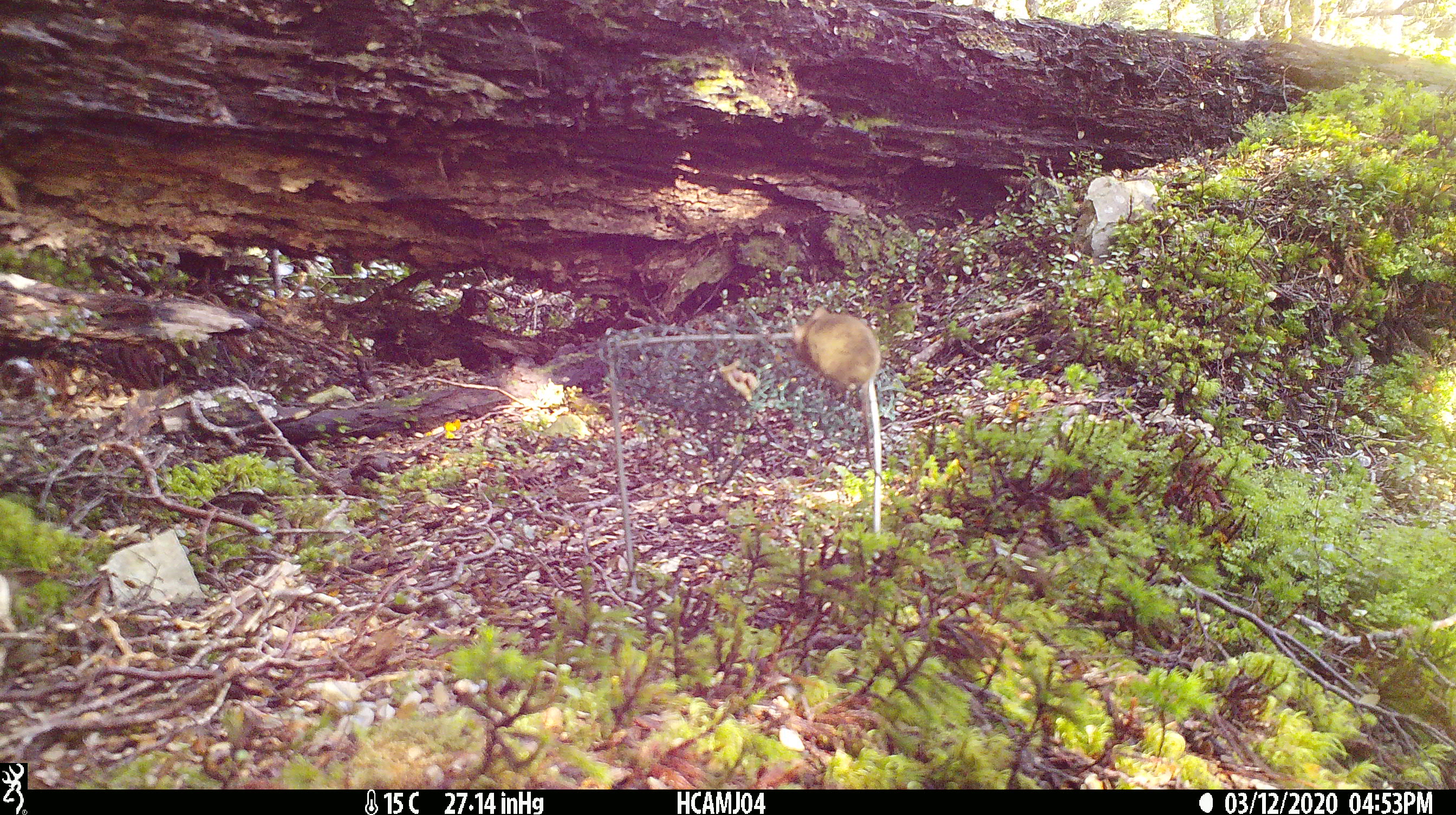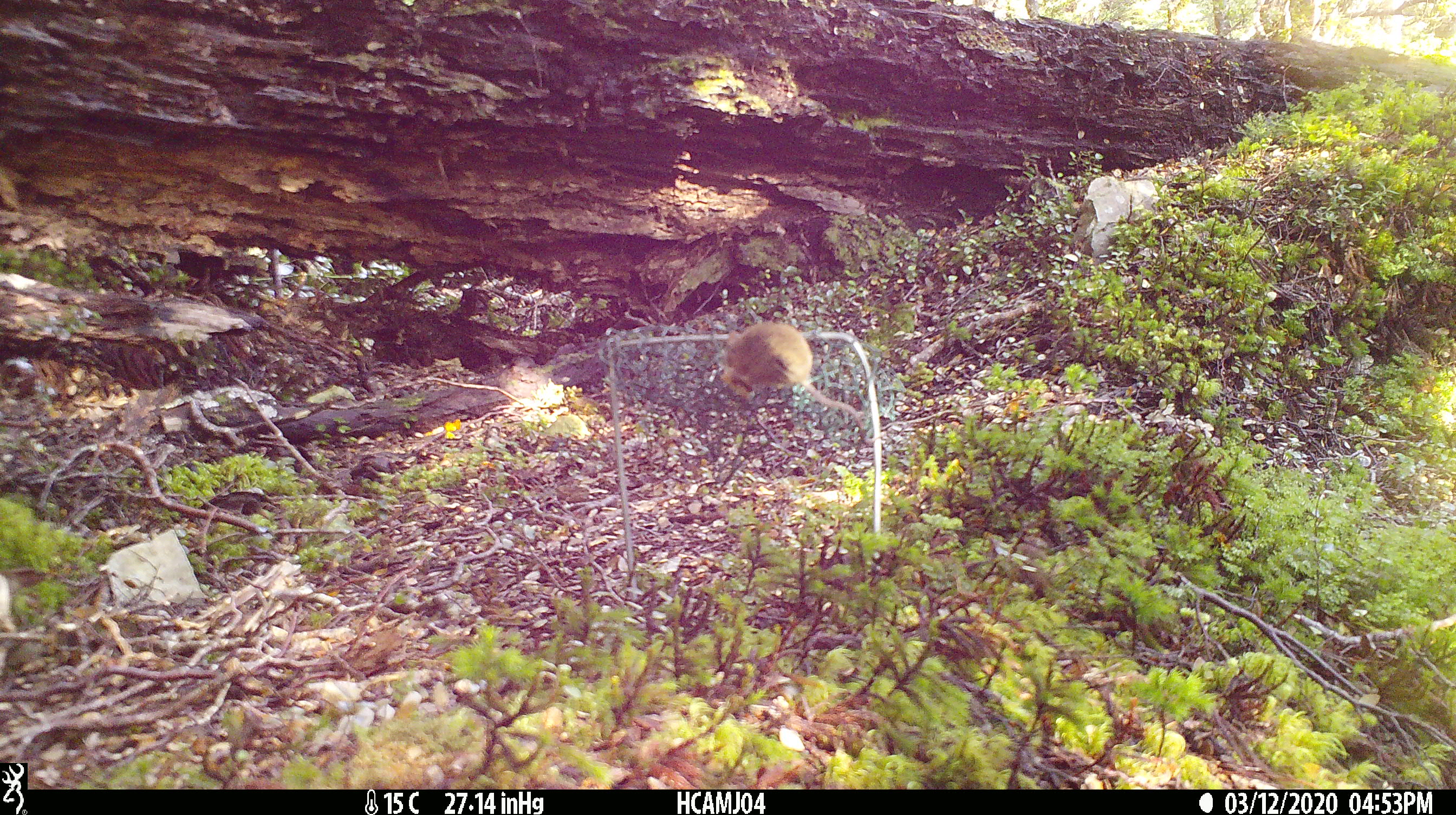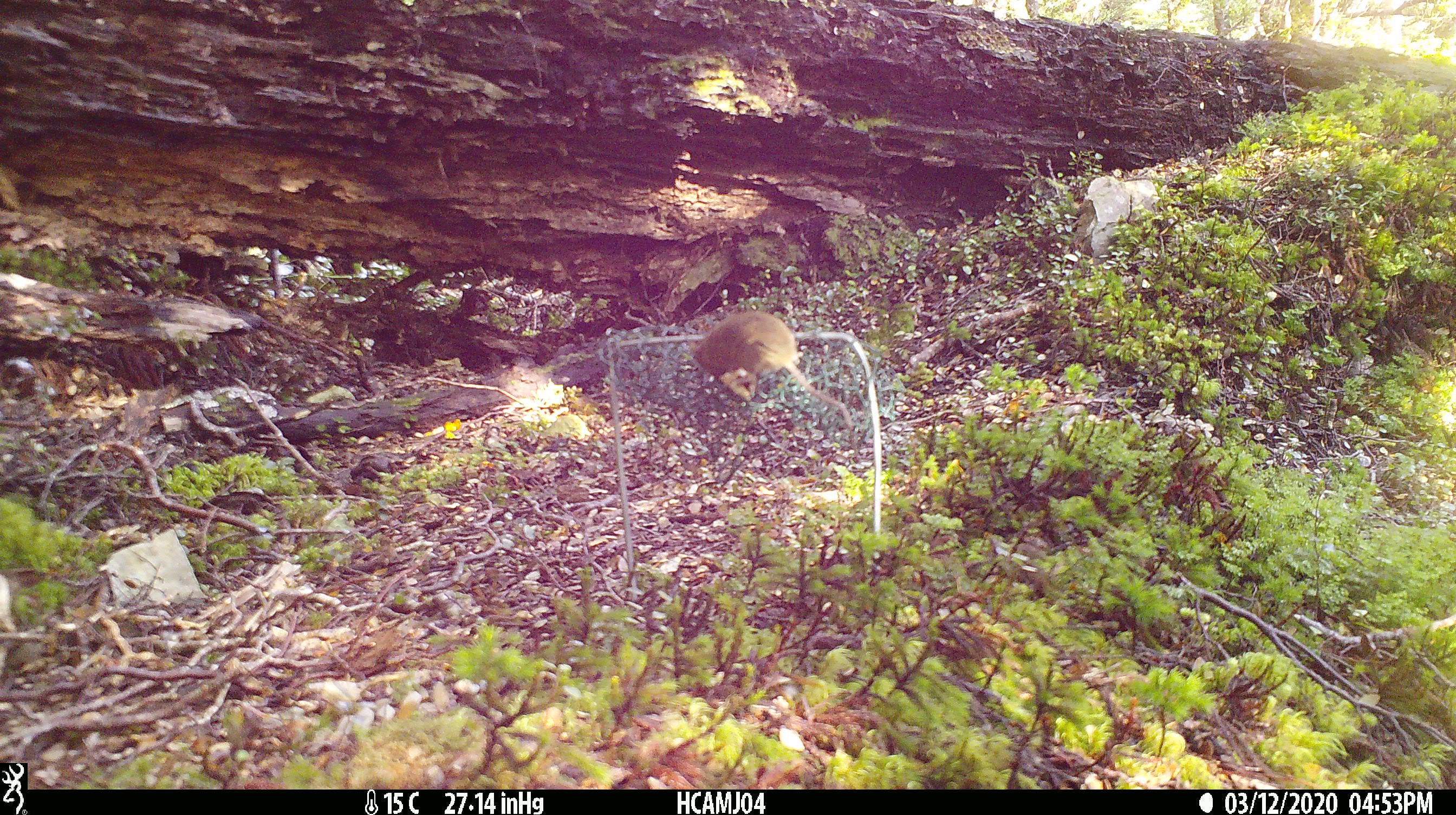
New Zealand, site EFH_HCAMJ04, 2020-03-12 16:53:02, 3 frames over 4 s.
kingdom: Animalia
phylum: Chordata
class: Mammalia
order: Rodentia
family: Muridae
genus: Mus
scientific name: Mus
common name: mouse